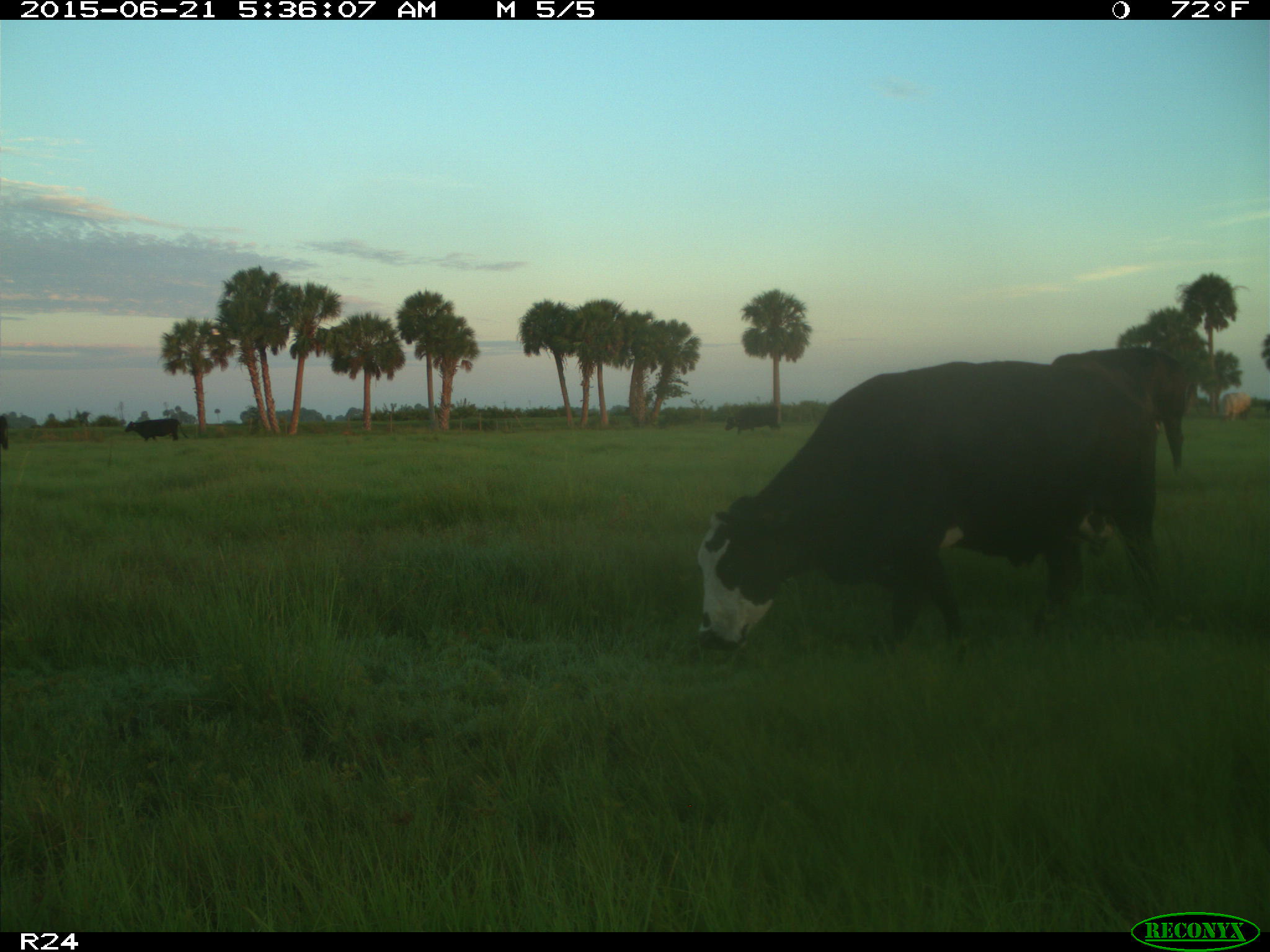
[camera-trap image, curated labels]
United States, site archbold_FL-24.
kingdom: Animalia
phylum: Chordata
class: Mammalia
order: Artiodactyla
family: Bovidae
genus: Bos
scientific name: Bos taurus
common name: domestic cow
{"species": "Bos taurus (domestic cow)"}